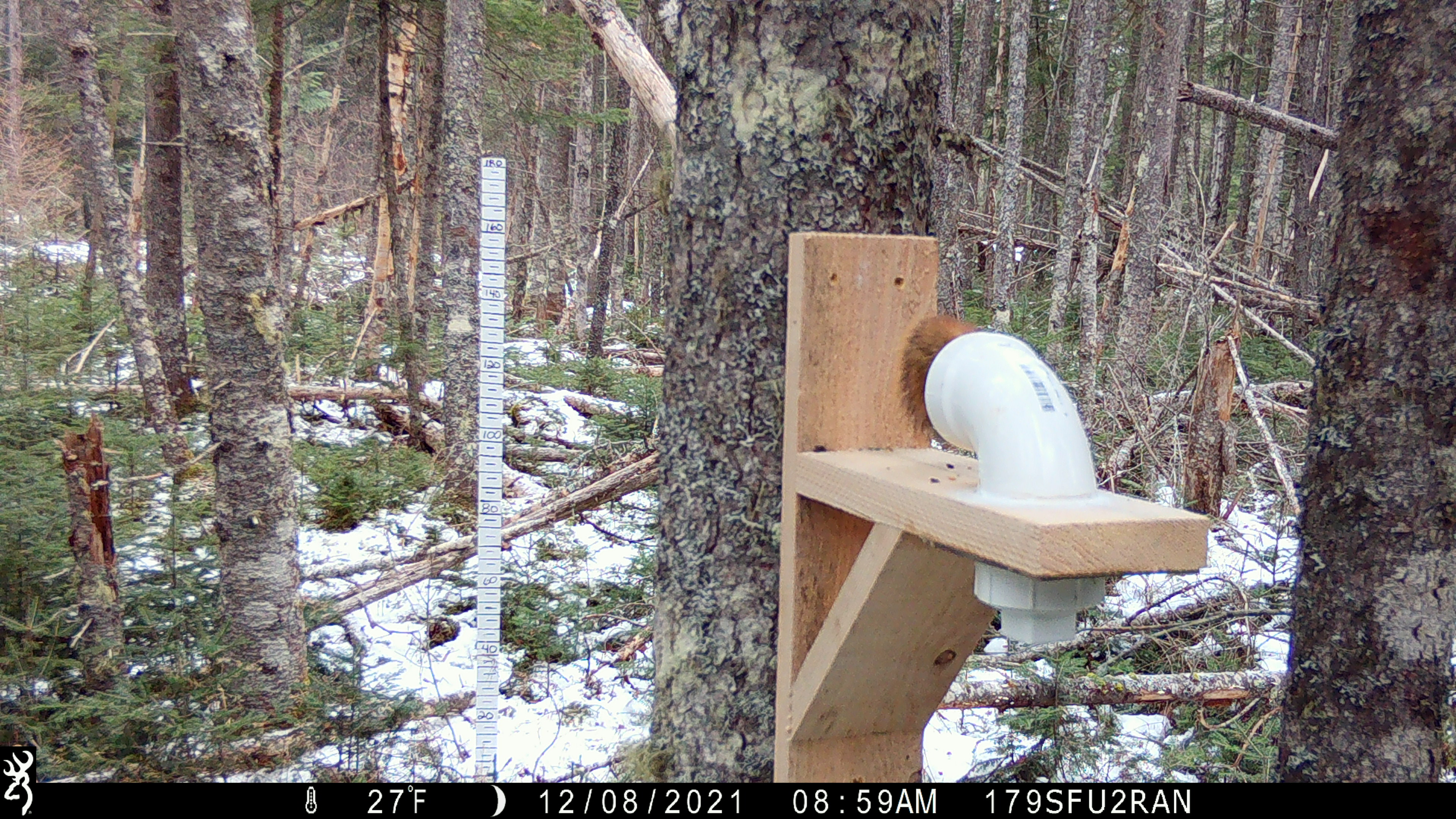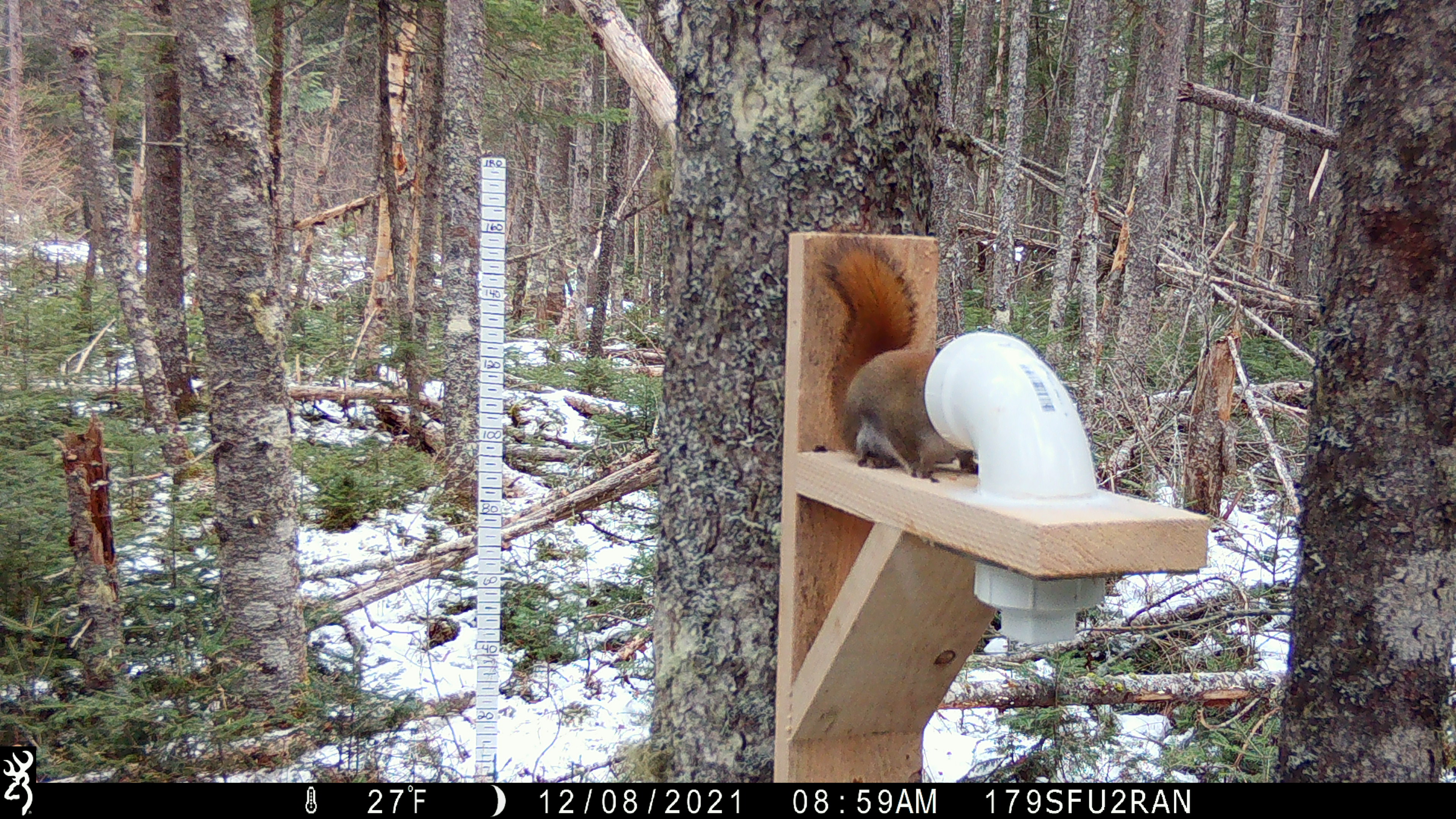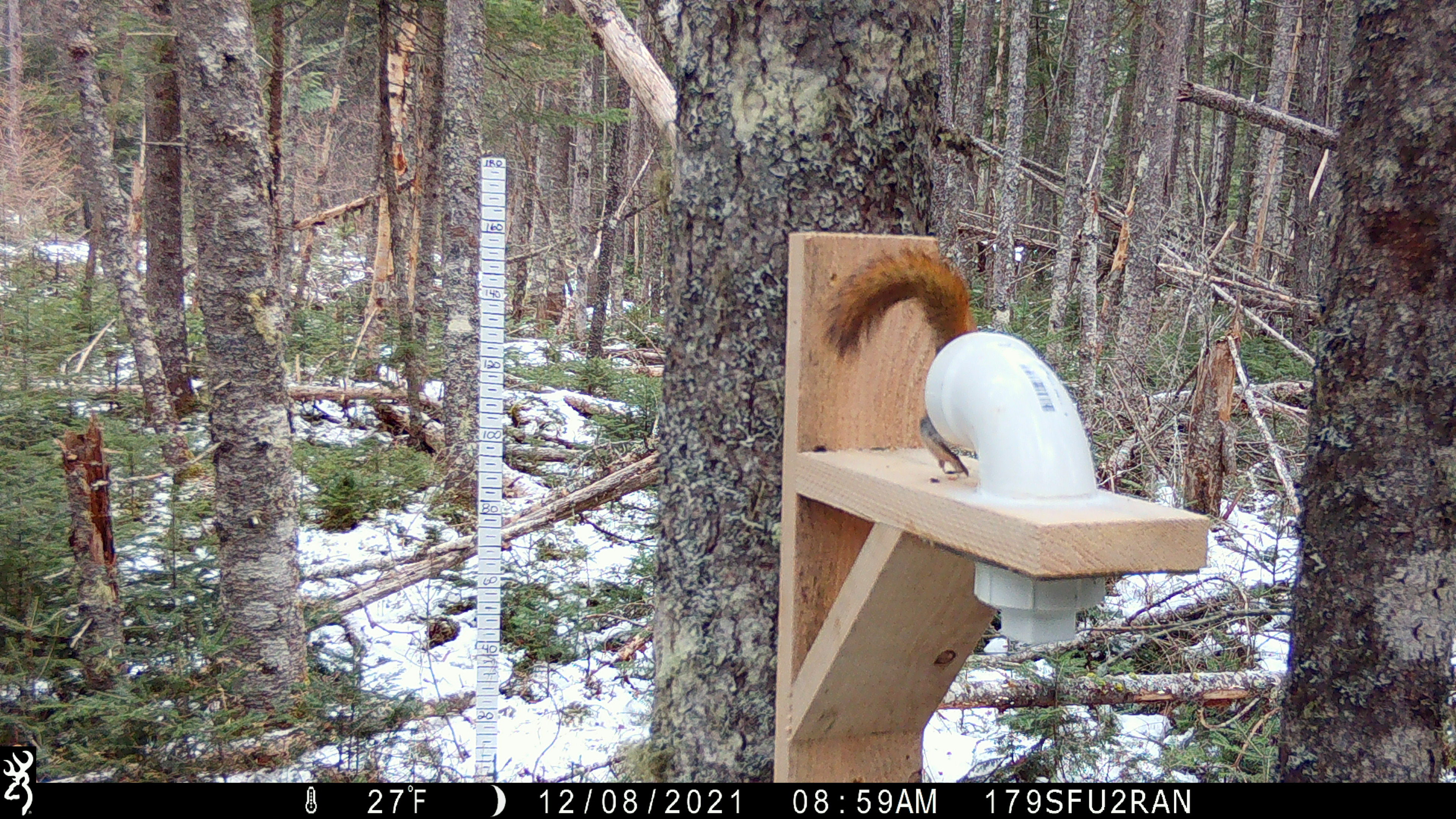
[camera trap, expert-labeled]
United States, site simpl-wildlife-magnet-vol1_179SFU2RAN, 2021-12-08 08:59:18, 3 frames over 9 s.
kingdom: Animalia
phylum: Chordata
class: Mammalia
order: Rodentia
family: Sciuridae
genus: Tamiasciurus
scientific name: Tamiasciurus hudsonicus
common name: red squirrel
Red squirrel (Tamiasciurus hudsonicus).